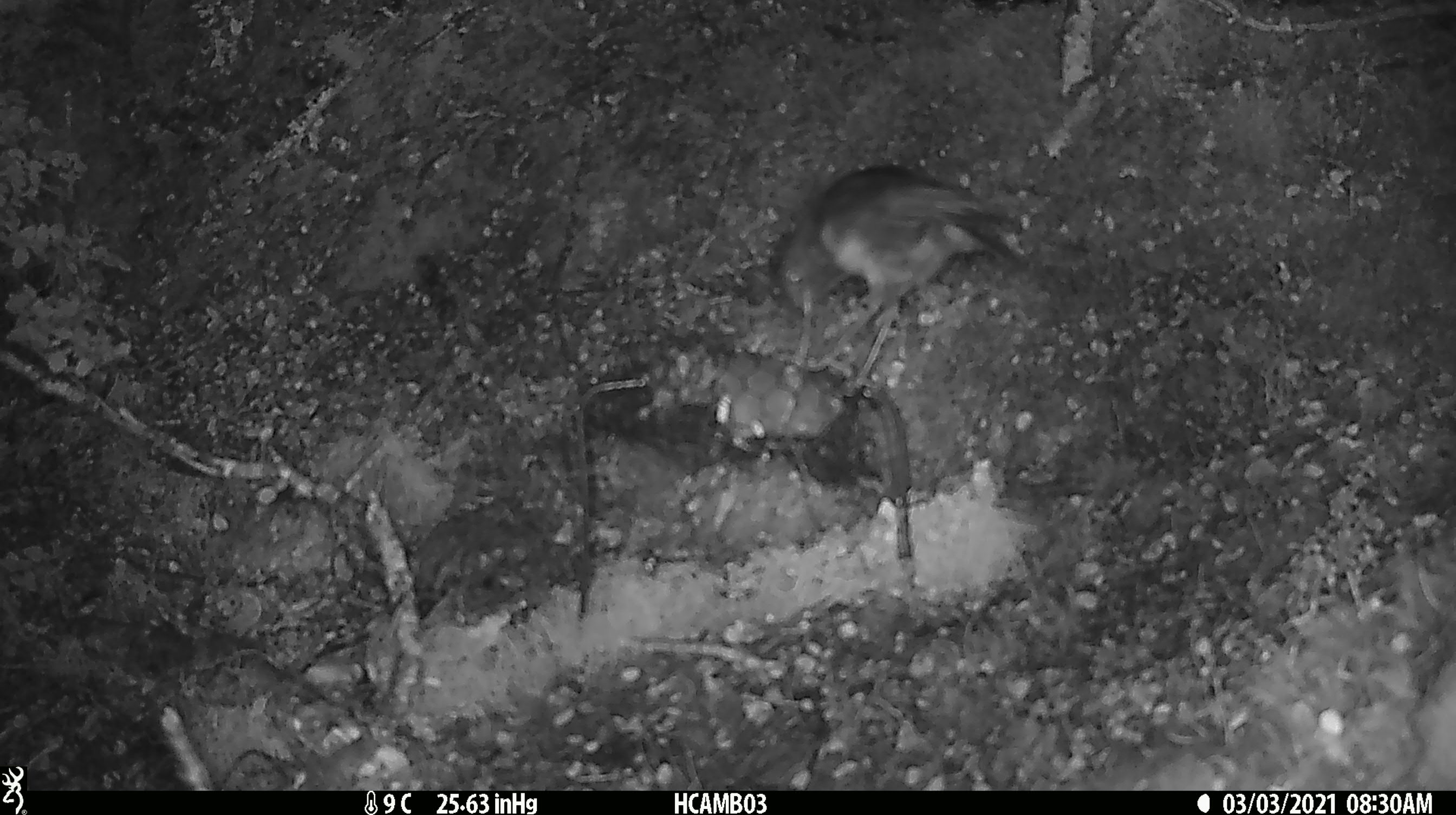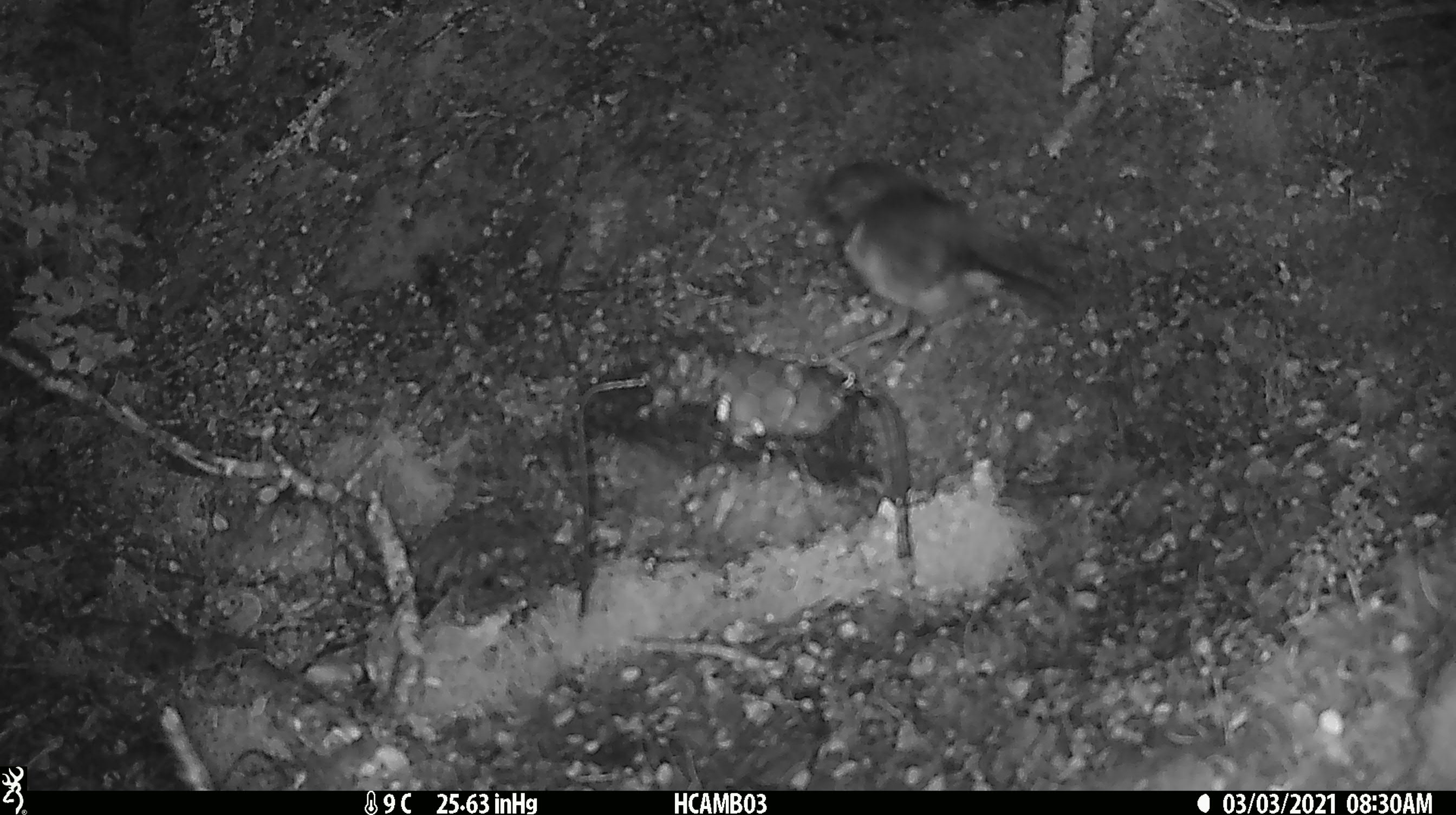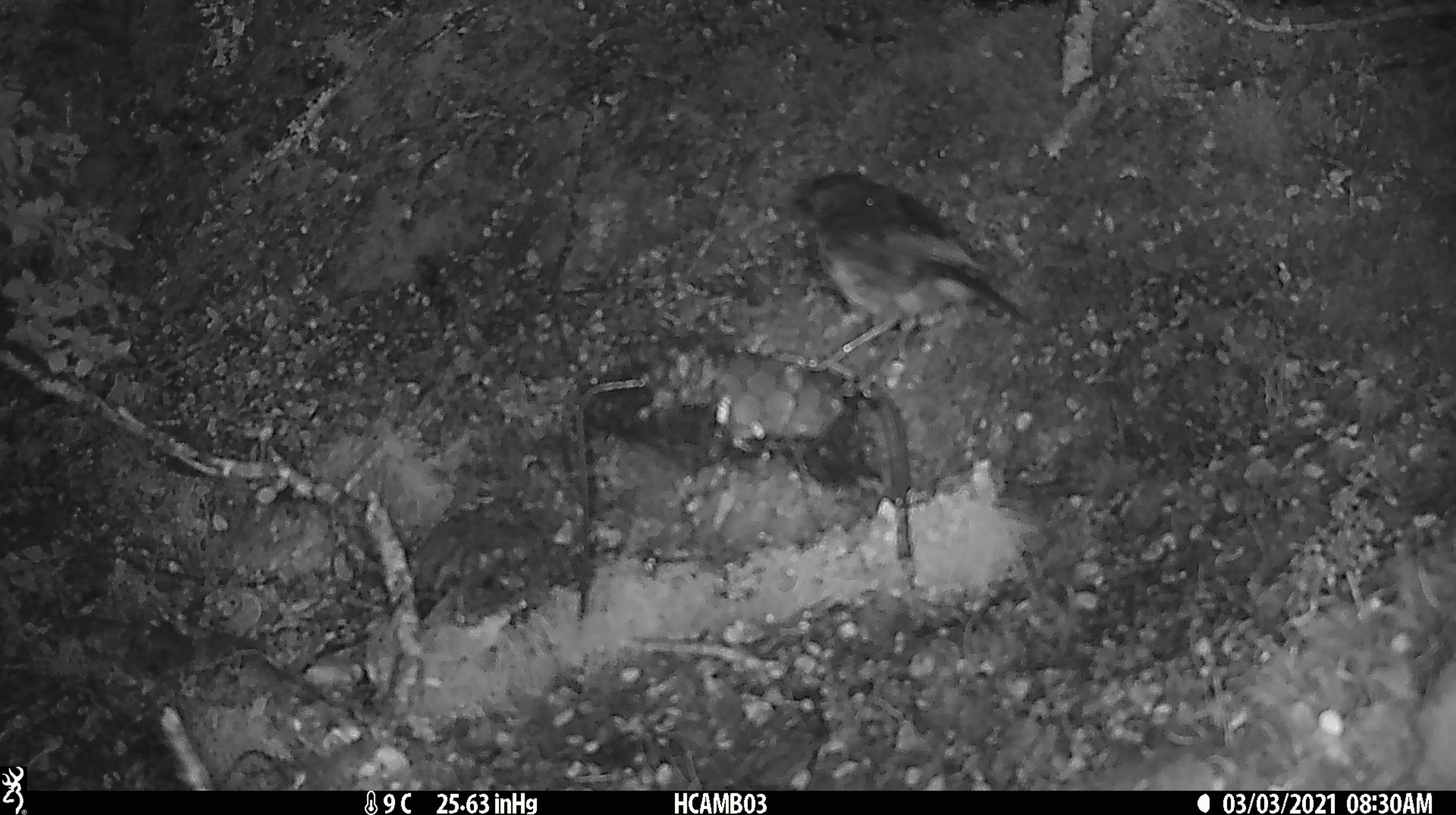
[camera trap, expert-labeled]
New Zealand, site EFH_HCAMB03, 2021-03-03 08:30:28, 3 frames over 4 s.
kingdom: Animalia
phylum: Chordata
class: Aves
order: Passeriformes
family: Petroicidae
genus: Petroica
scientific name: Petroica australis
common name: new zealand robin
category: robin